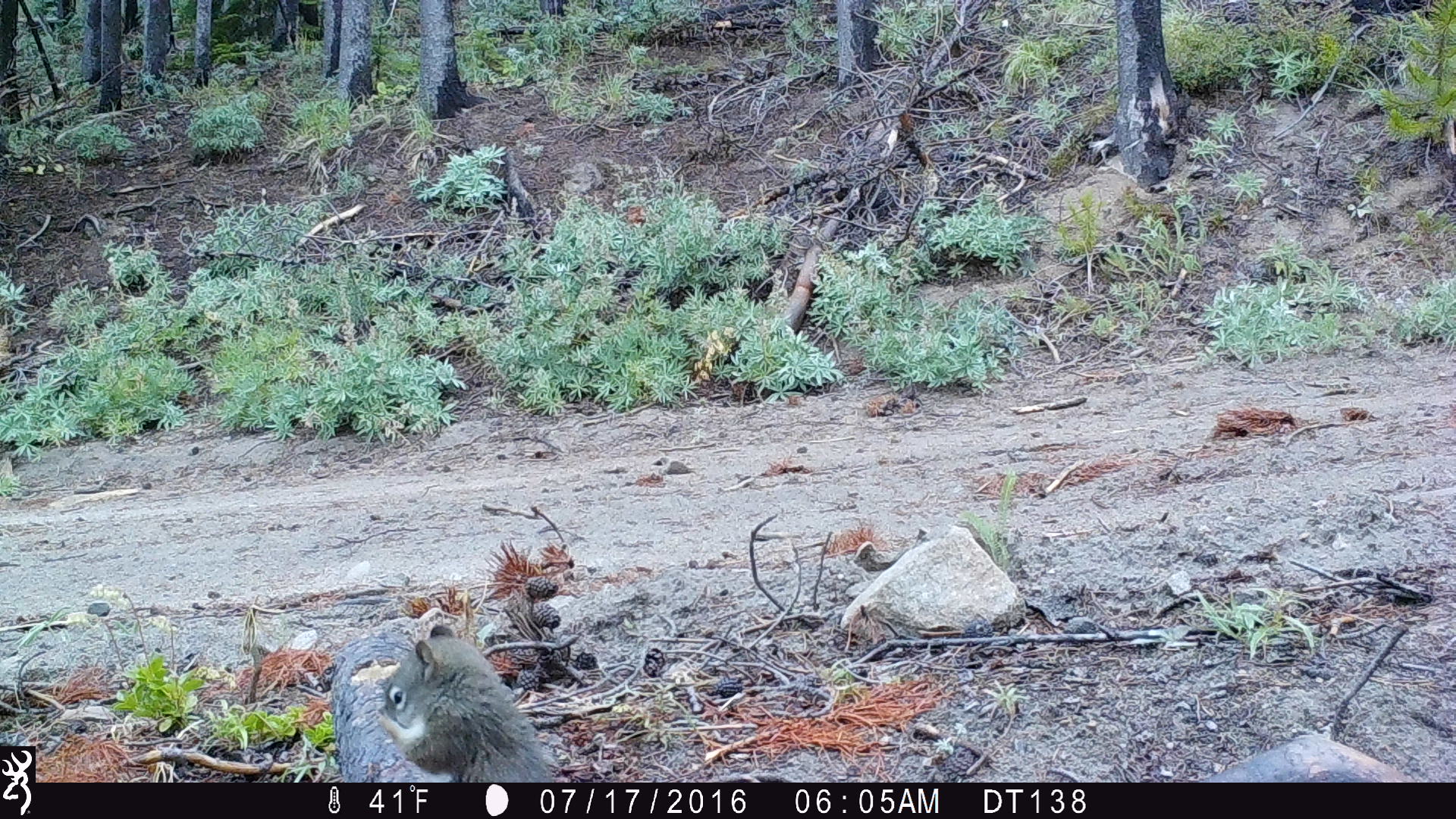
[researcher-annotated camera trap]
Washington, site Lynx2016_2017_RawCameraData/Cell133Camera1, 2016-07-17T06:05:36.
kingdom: Animalia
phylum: Chordata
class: Mammalia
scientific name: Mammalia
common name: small mammal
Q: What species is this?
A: Small mammal (Mammalia).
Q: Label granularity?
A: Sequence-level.